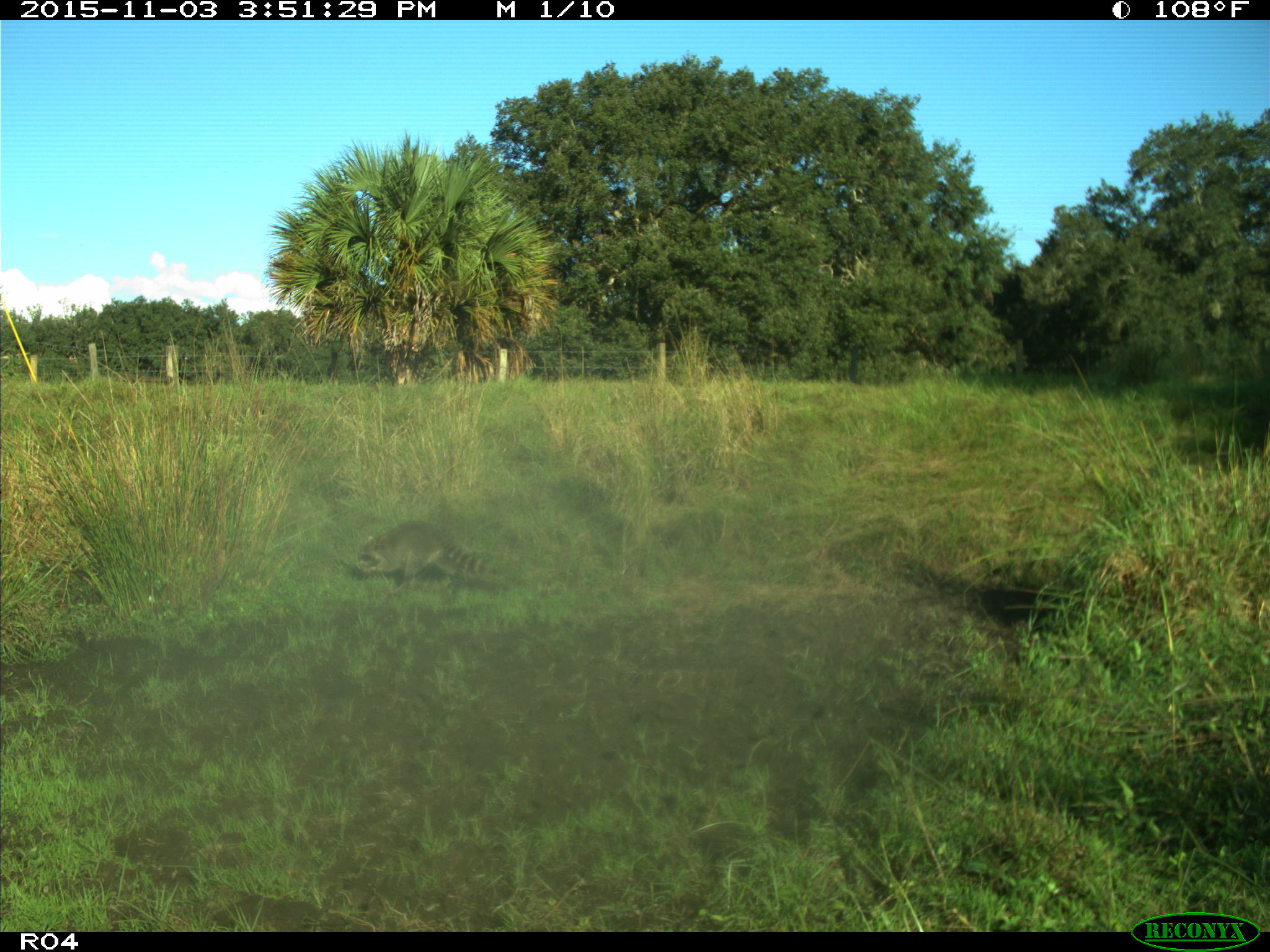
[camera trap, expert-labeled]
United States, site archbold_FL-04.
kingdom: Animalia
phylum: Chordata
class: Mammalia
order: Carnivora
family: Procyonidae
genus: Procyon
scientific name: Procyon lotor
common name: common raccoon